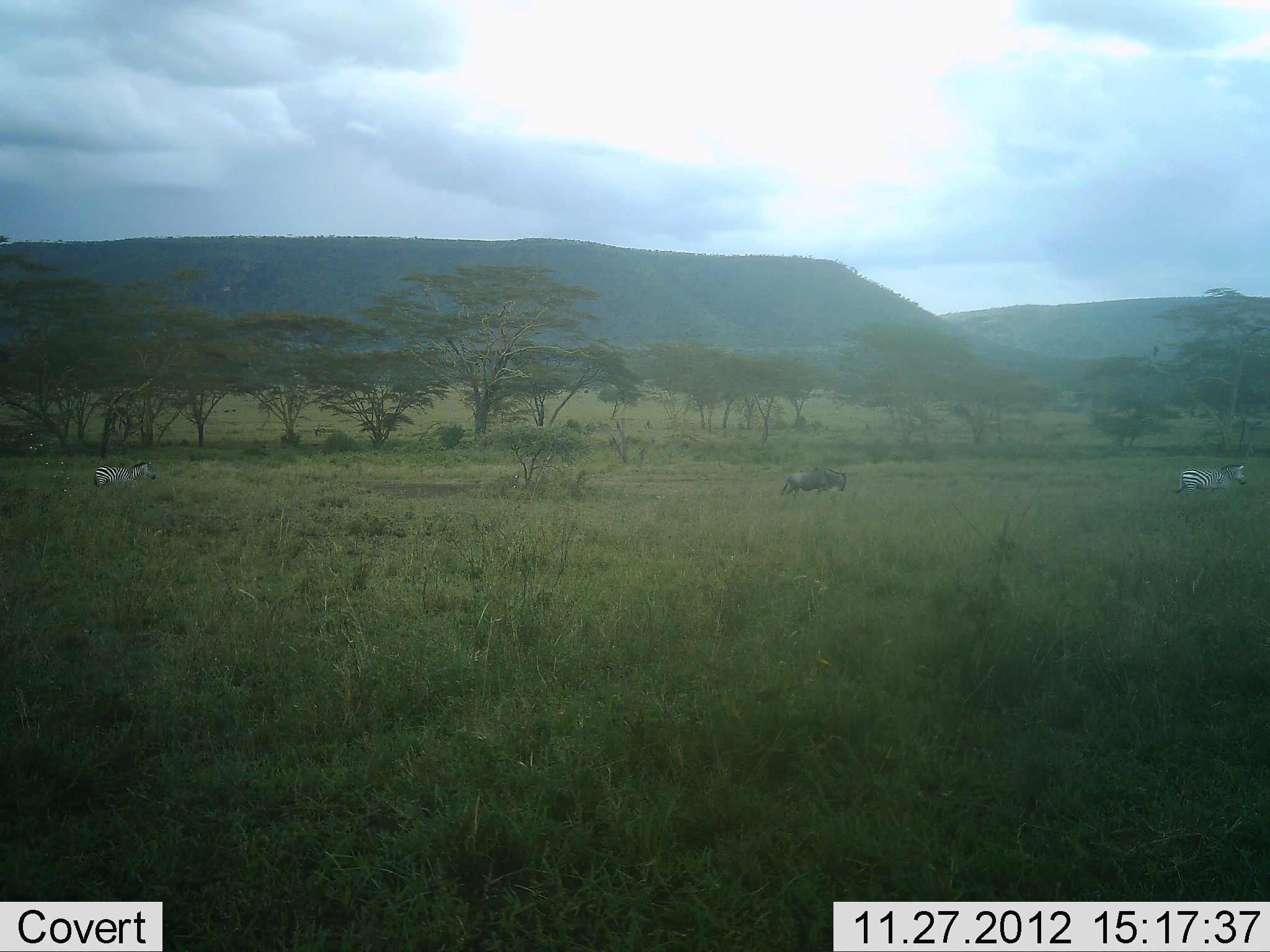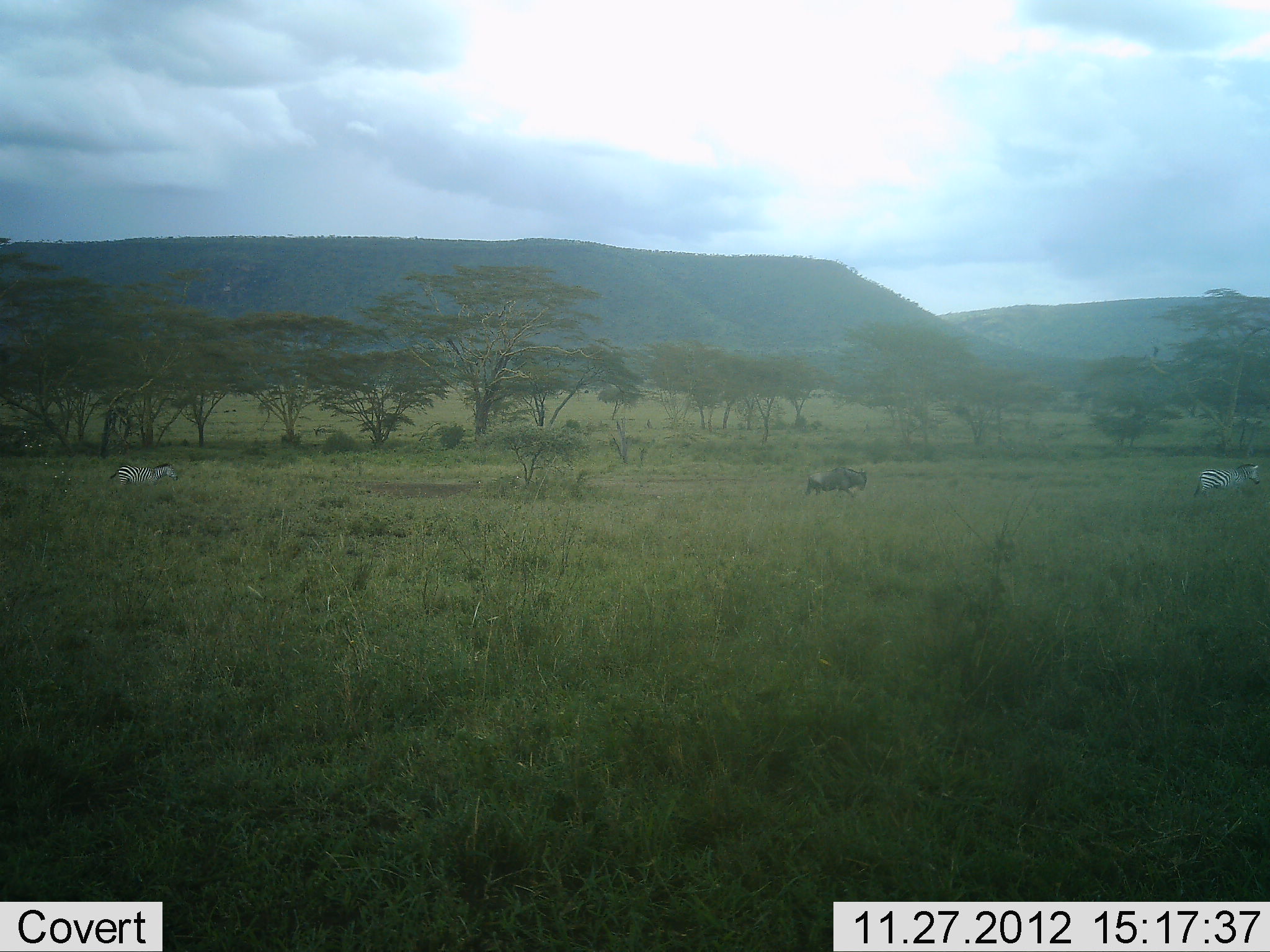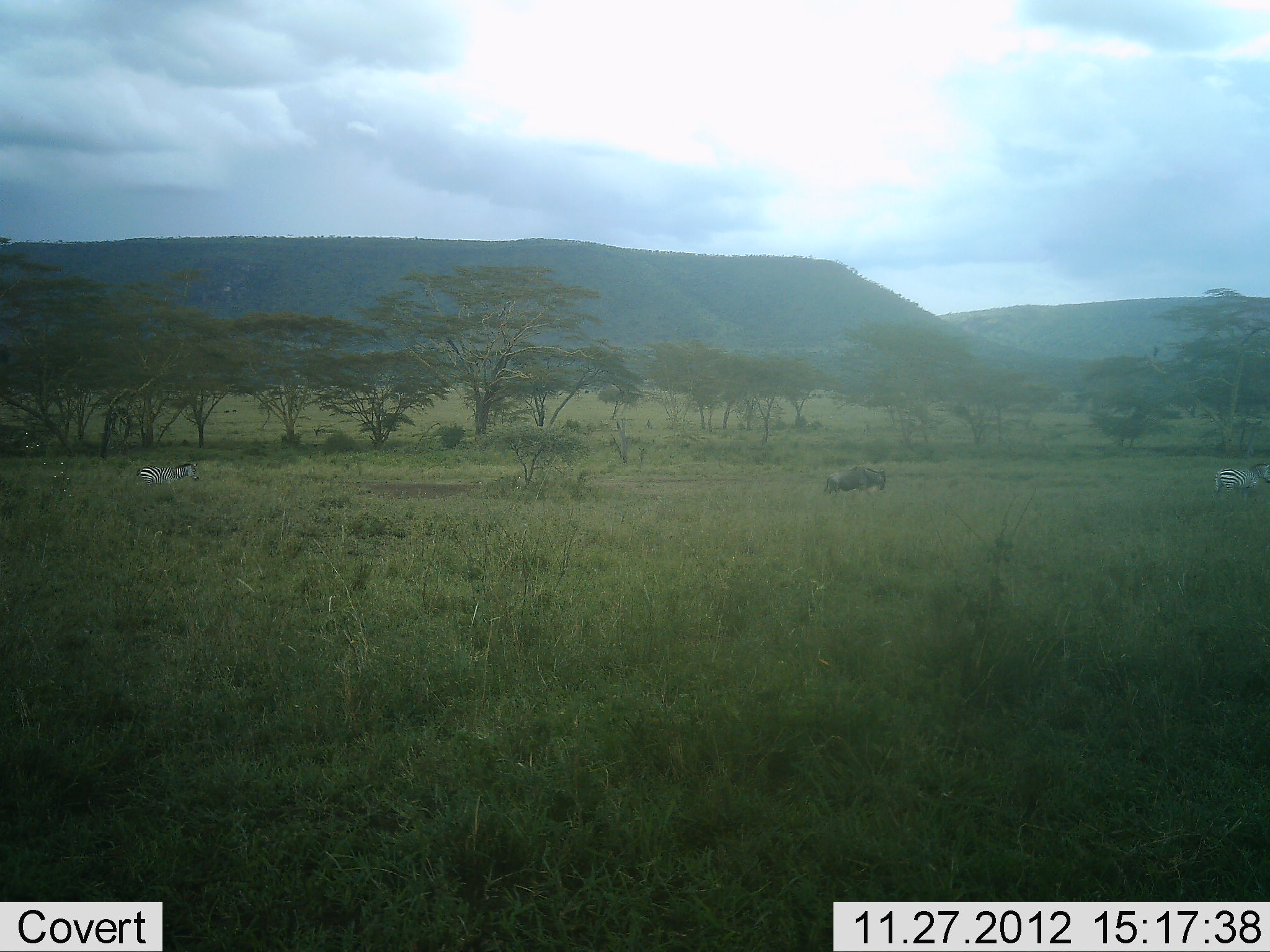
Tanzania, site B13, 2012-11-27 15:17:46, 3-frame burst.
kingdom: Animalia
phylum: Chordata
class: Mammalia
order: Artiodactyla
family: Bovidae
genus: Connochaetes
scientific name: Connochaetes taurinus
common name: blue wildebeest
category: wildebeest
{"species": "wildebeest (blue wildebeest) (Connochaetes taurinus)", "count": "1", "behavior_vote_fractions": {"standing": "0%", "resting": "0%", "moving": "90%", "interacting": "0%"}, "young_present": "0%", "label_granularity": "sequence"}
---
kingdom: Animalia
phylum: Chordata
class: Mammalia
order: Perissodactyla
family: Equidae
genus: Equus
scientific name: Equus quagga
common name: plains zebra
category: zebra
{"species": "zebra (plains zebra) (Equus quagga)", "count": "2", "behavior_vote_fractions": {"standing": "0%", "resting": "0%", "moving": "100%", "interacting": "8%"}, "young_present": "0%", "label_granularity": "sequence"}